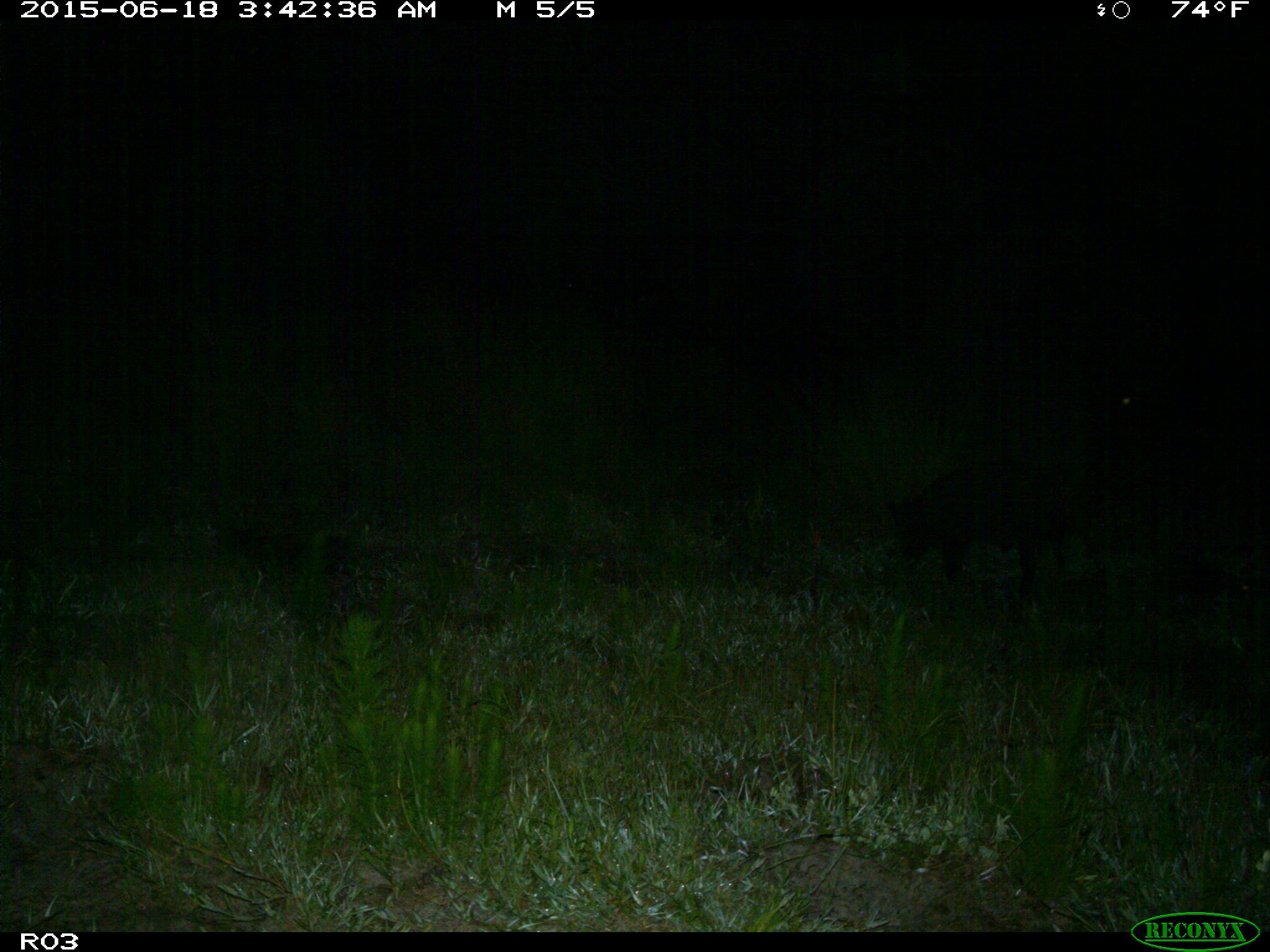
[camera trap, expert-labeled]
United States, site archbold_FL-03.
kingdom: Animalia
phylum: Chordata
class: Mammalia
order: Artiodactyla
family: Suidae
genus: Sus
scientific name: Sus scrofa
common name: wild boar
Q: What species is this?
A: Sus scrofa (wild boar).